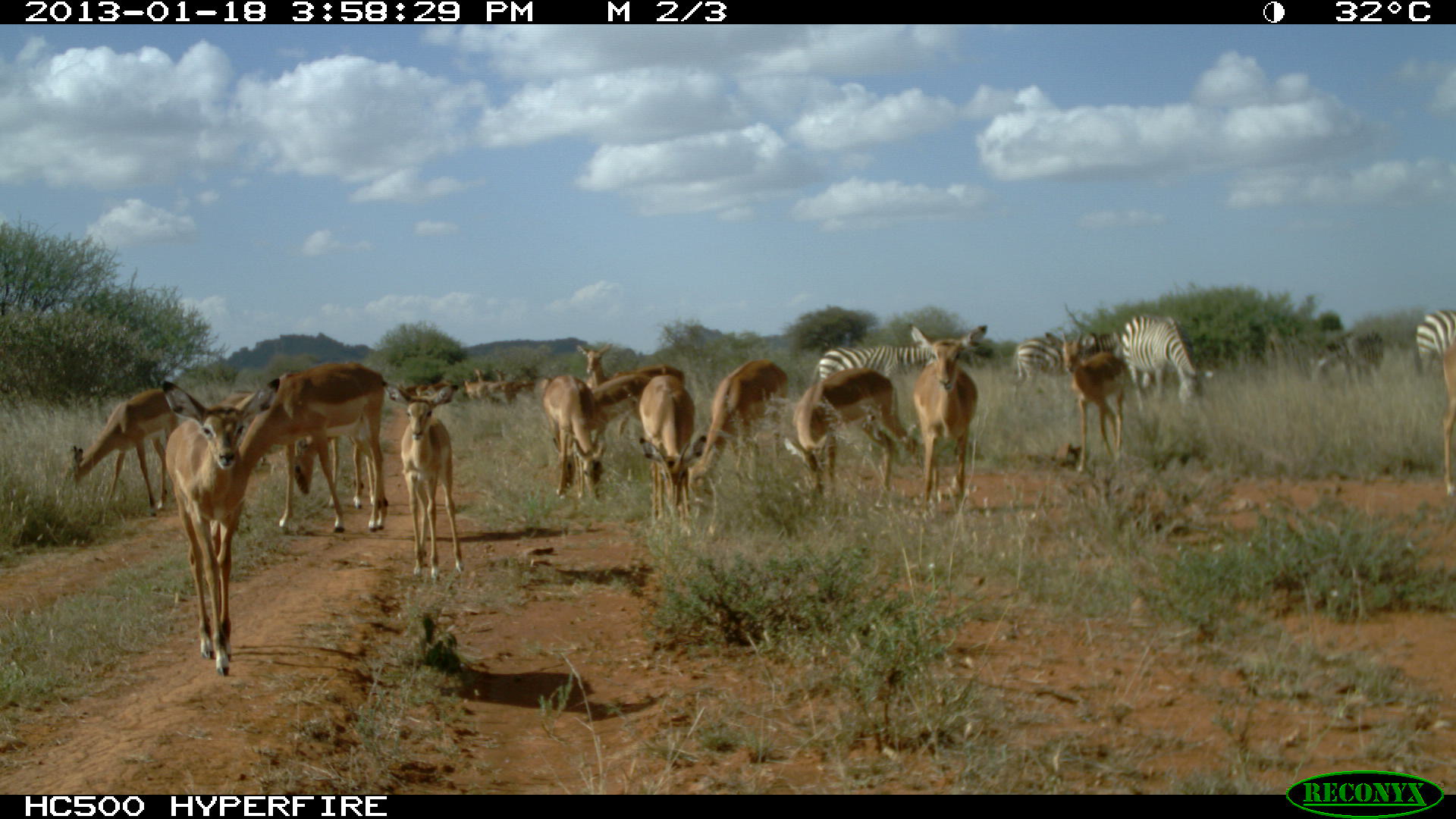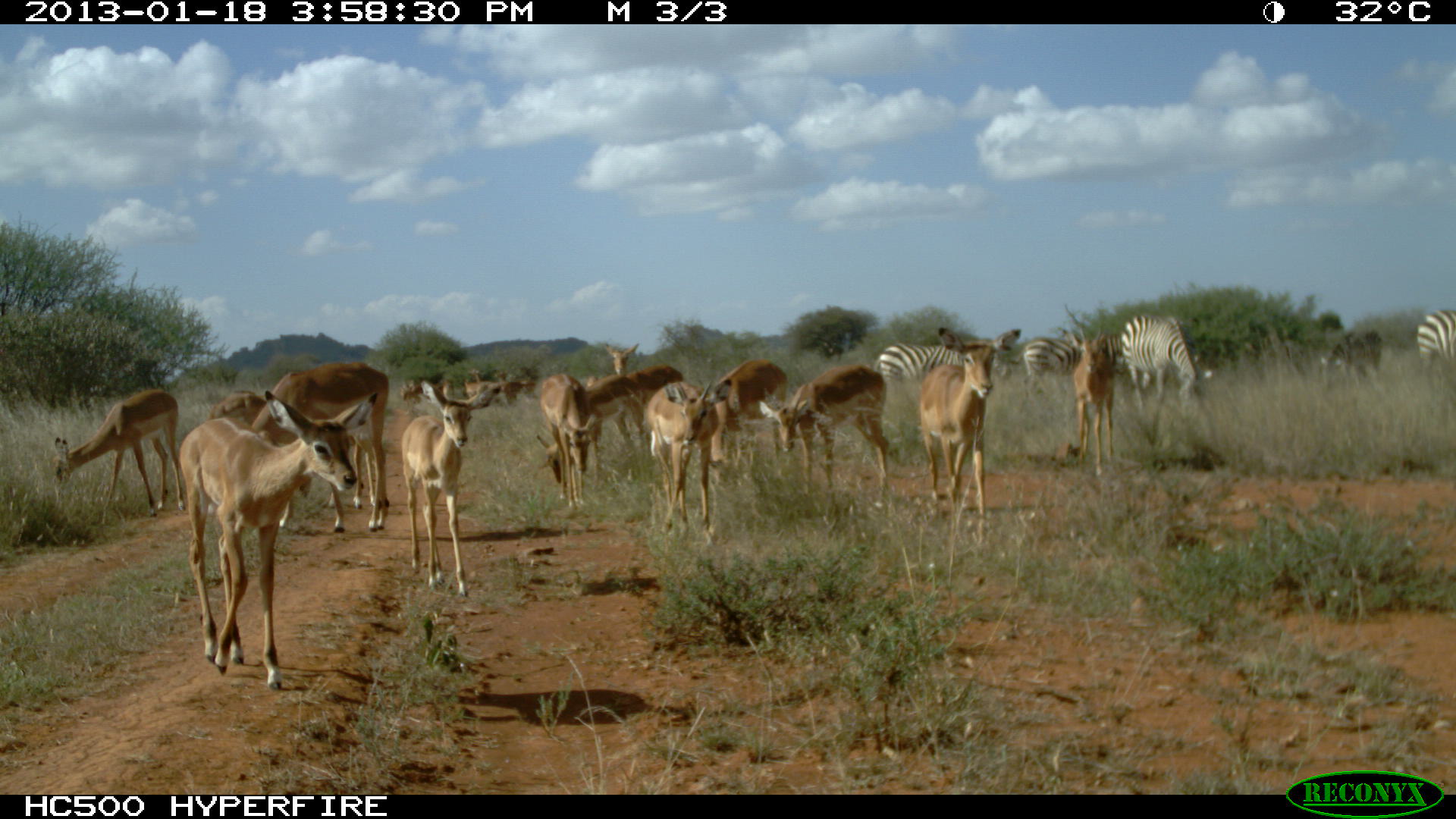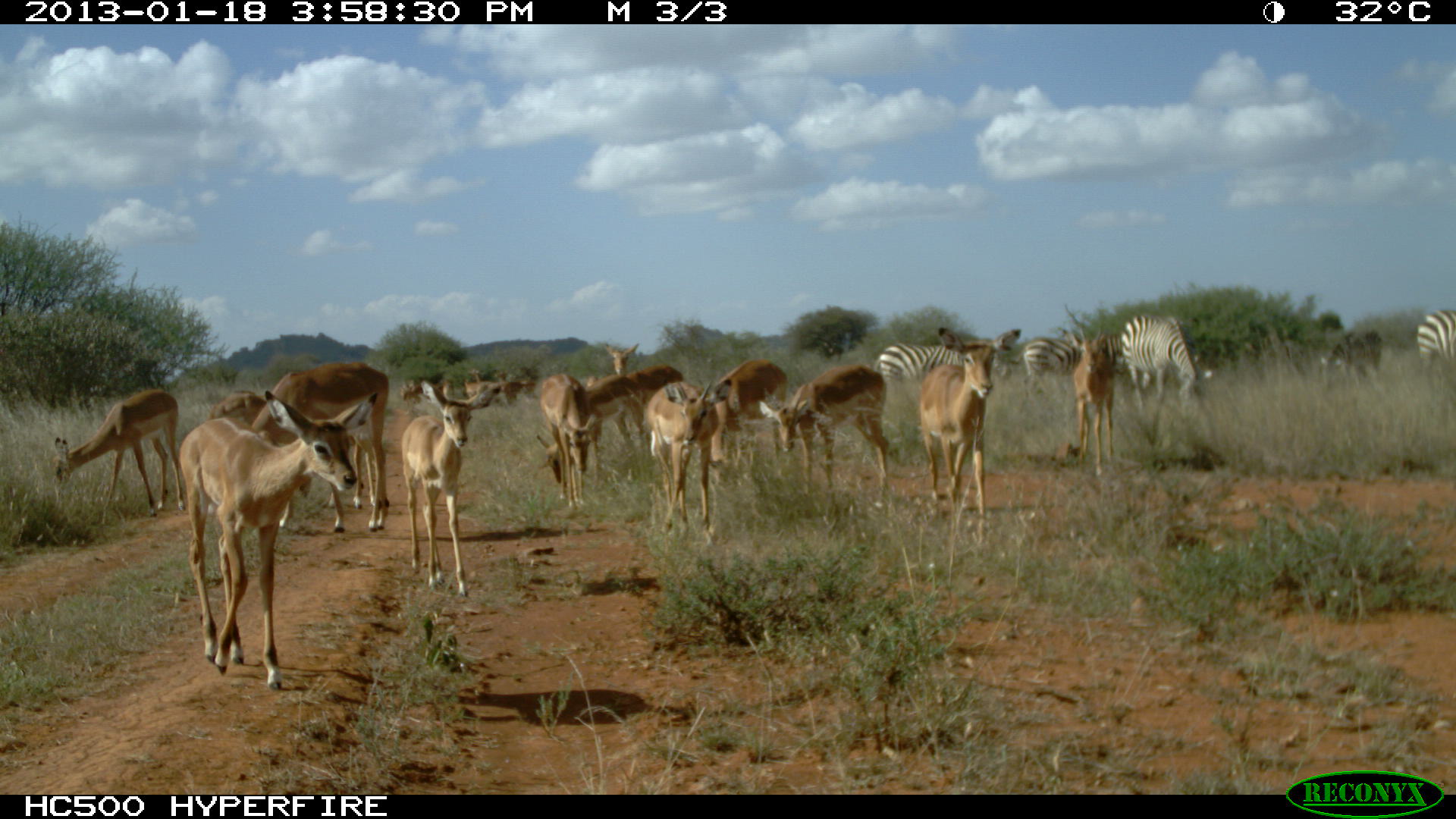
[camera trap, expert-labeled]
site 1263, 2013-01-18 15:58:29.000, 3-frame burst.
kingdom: Animalia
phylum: Chordata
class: Mammalia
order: Artiodactyla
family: Bovidae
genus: Aepyceros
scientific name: Aepyceros melampus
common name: impala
Aepyceros melampus (impala), count 18.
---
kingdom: Animalia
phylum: Chordata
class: Mammalia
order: Perissodactyla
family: Equidae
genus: Equus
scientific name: Equus quagga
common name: plains zebra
Equus quagga (plains zebra), count 5.